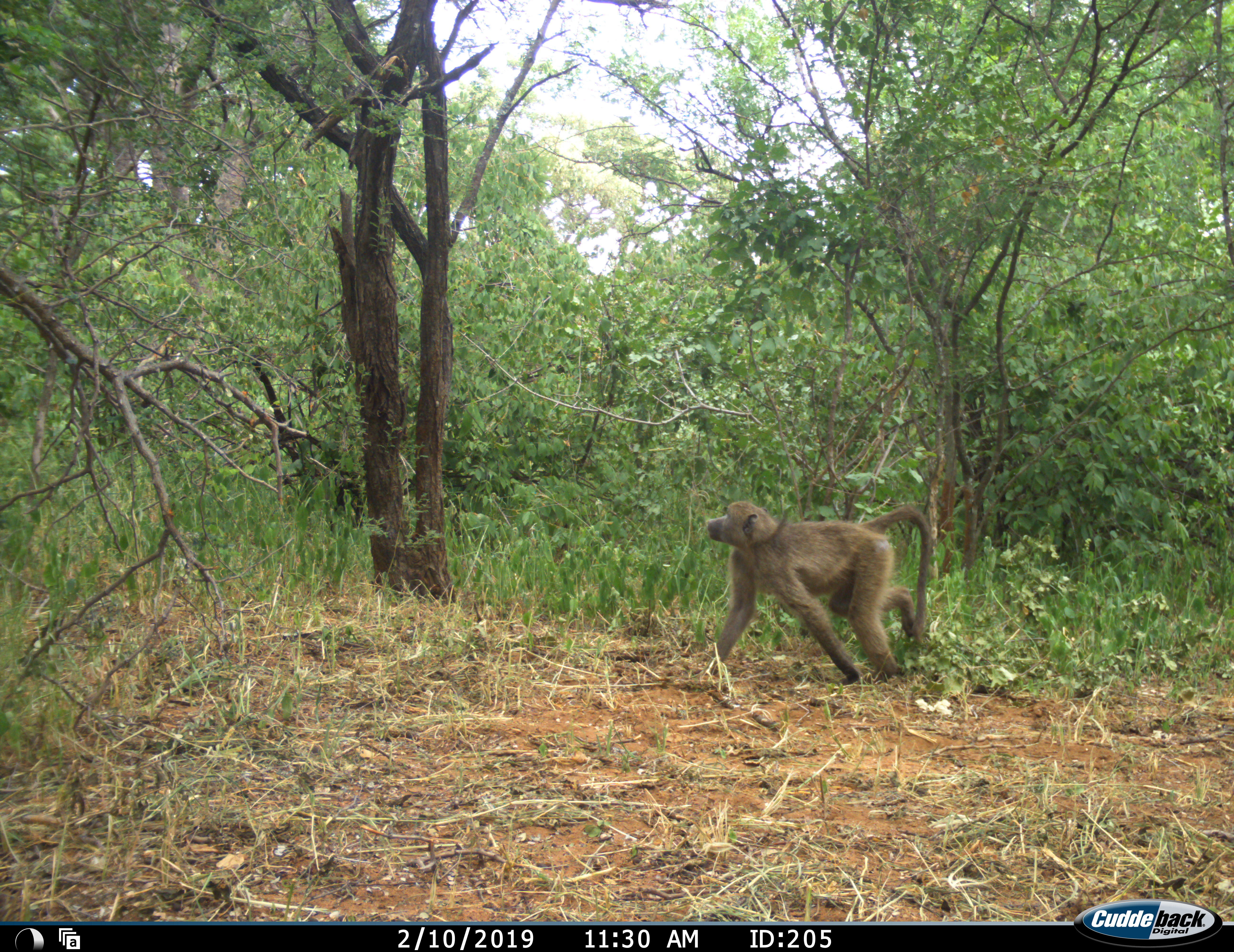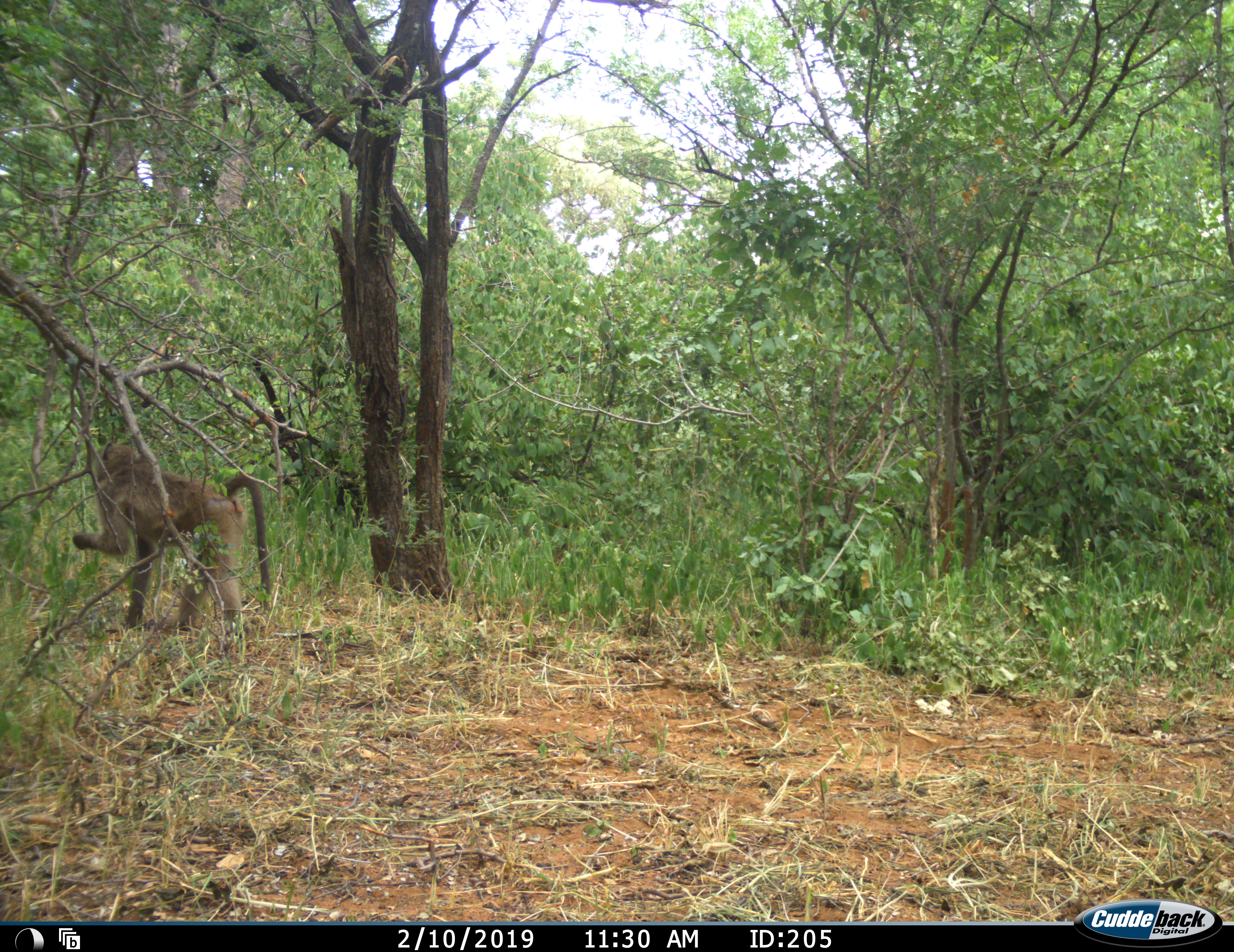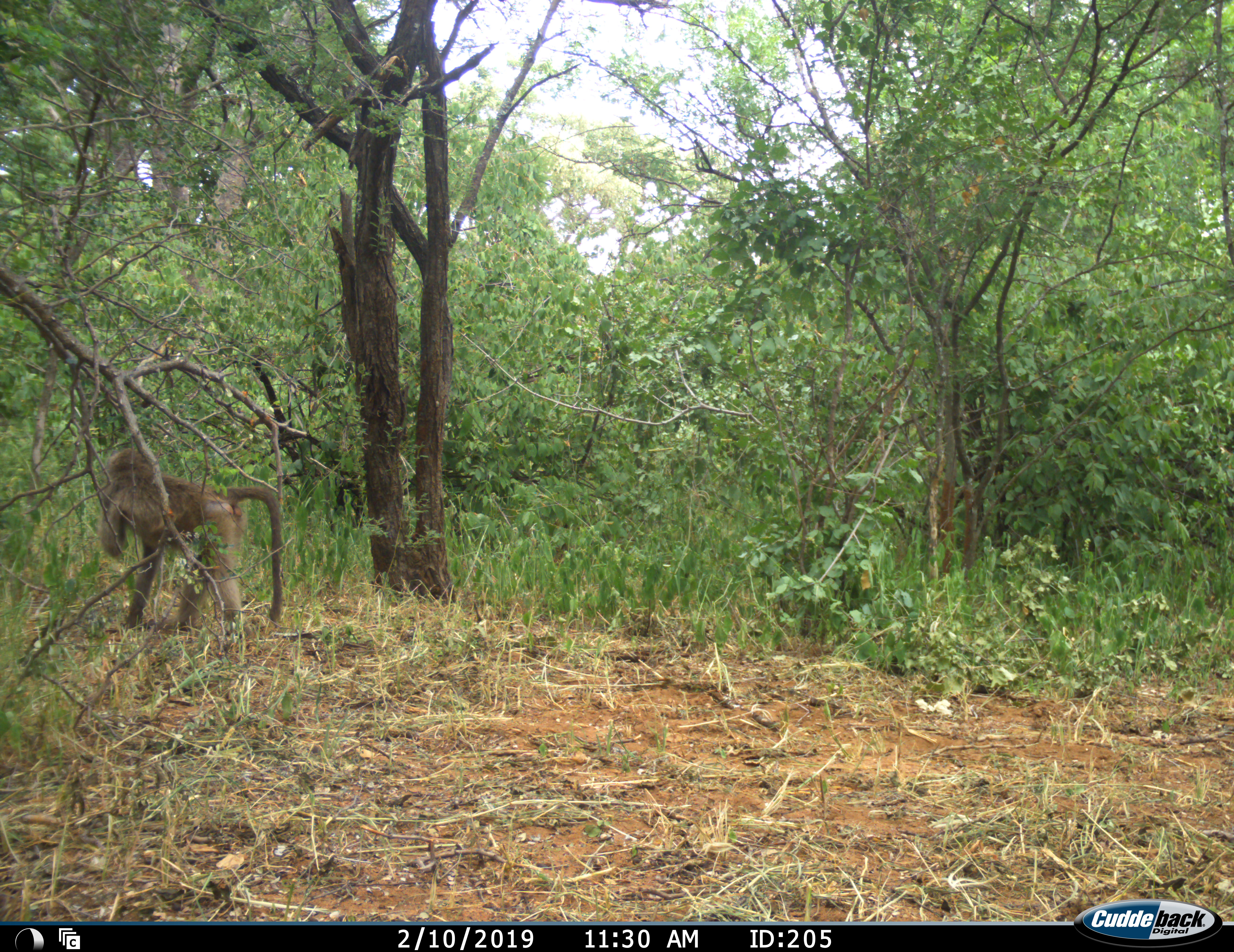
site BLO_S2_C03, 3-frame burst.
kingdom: Animalia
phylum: Chordata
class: Mammalia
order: Primates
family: Cercopithecidae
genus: Papio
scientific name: Papio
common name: baboon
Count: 1.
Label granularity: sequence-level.